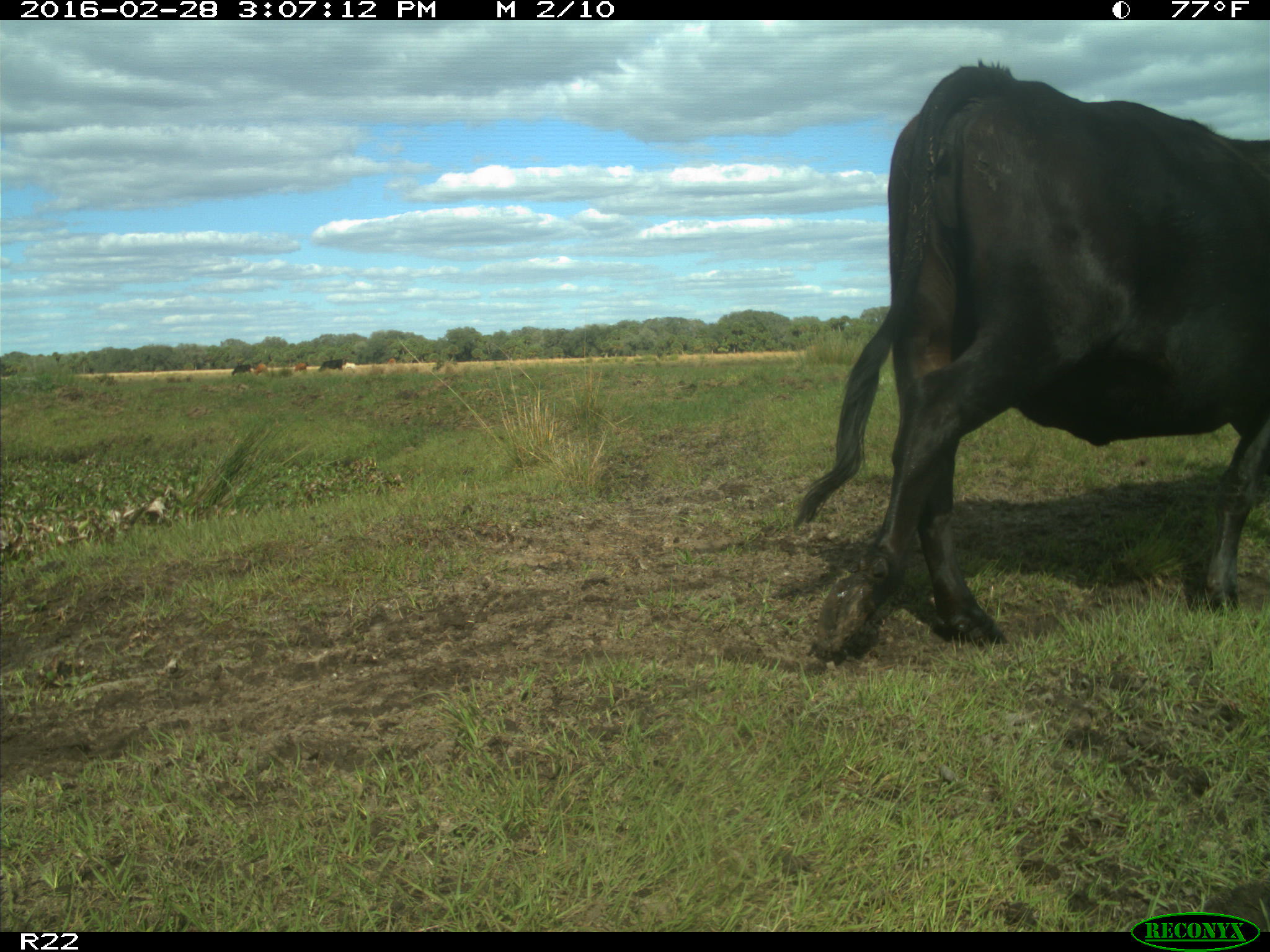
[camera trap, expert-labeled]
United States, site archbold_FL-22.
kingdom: Animalia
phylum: Chordata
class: Mammalia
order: Artiodactyla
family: Bovidae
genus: Bos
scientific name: Bos taurus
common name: domestic cow